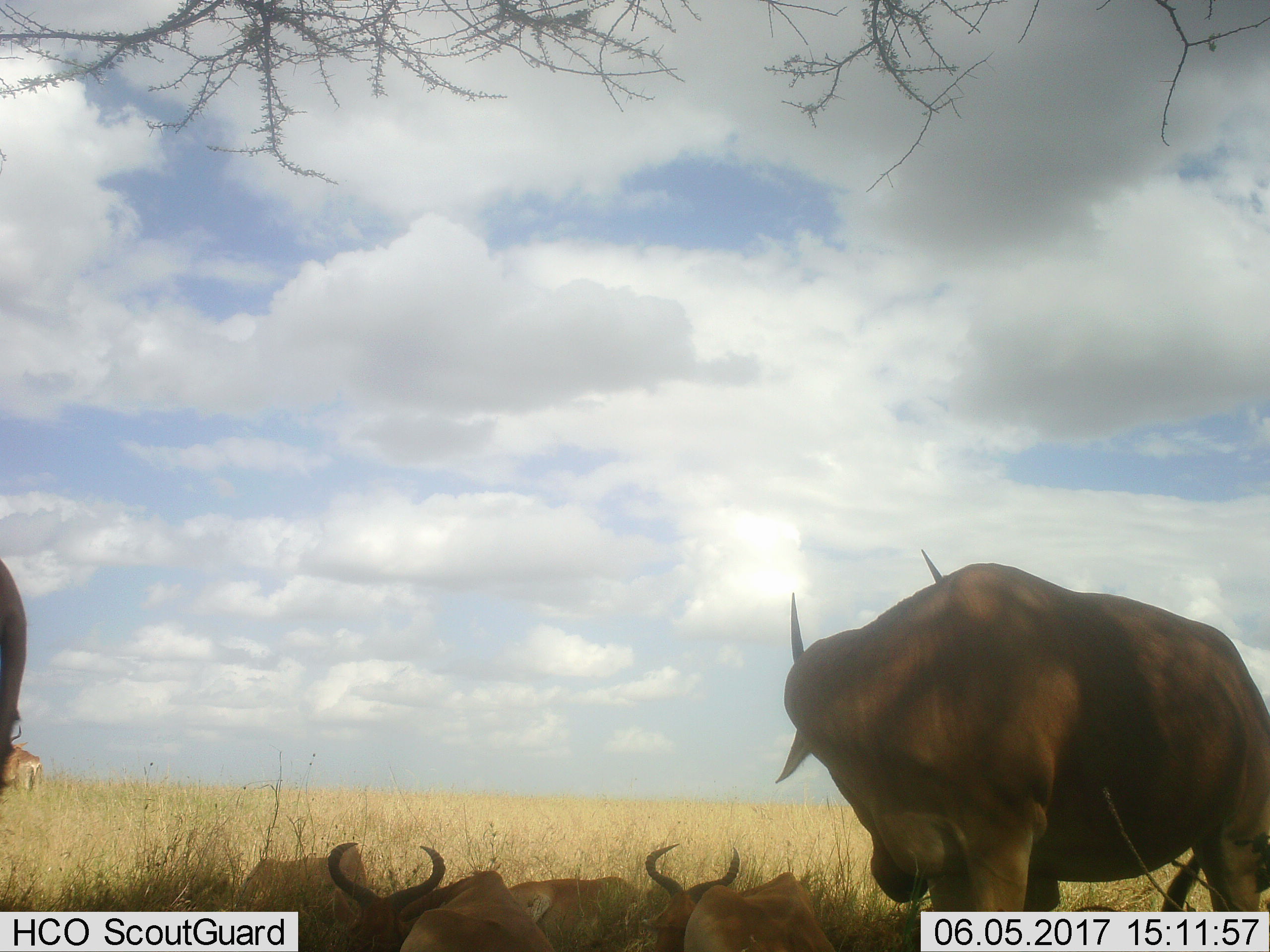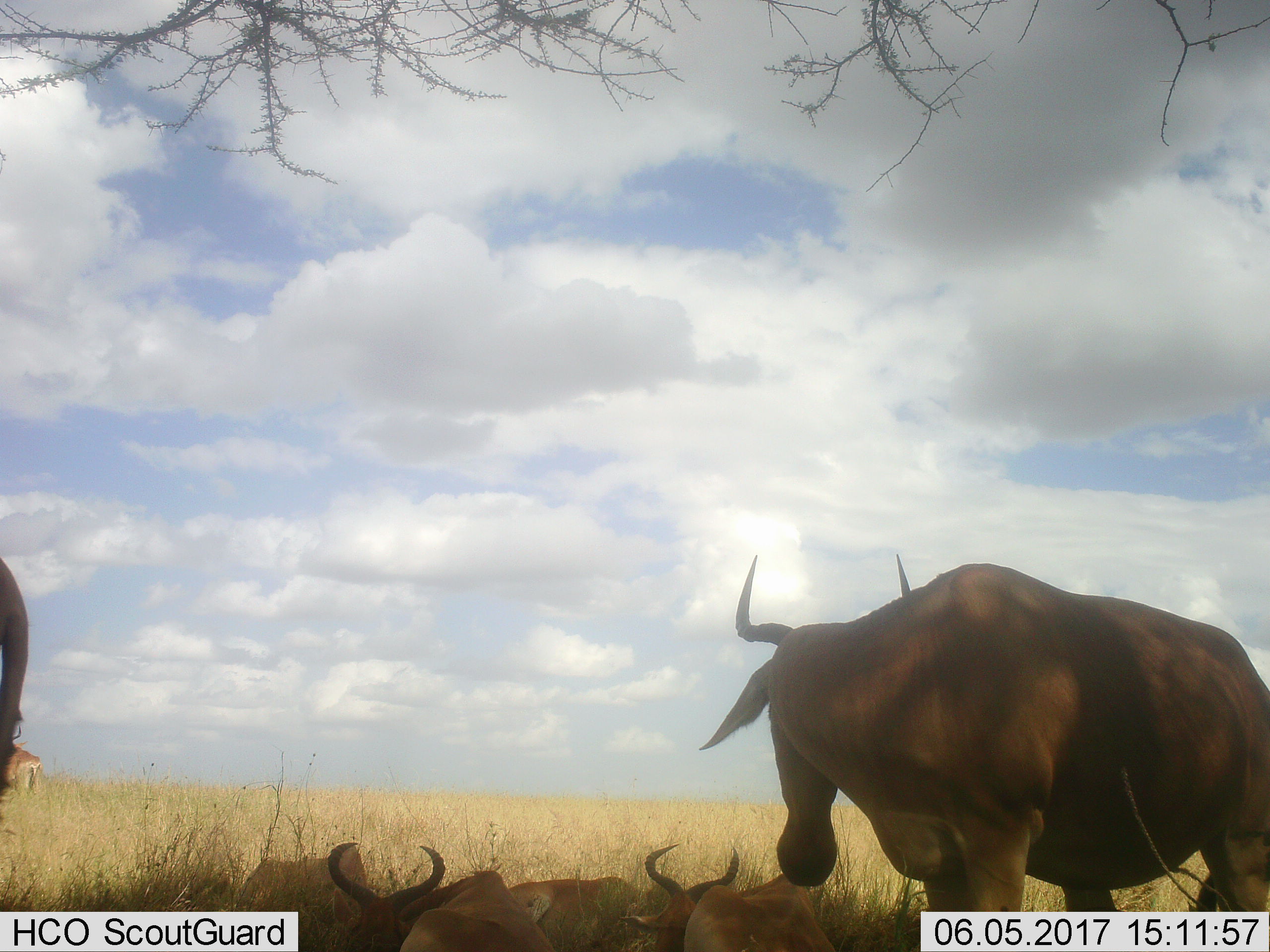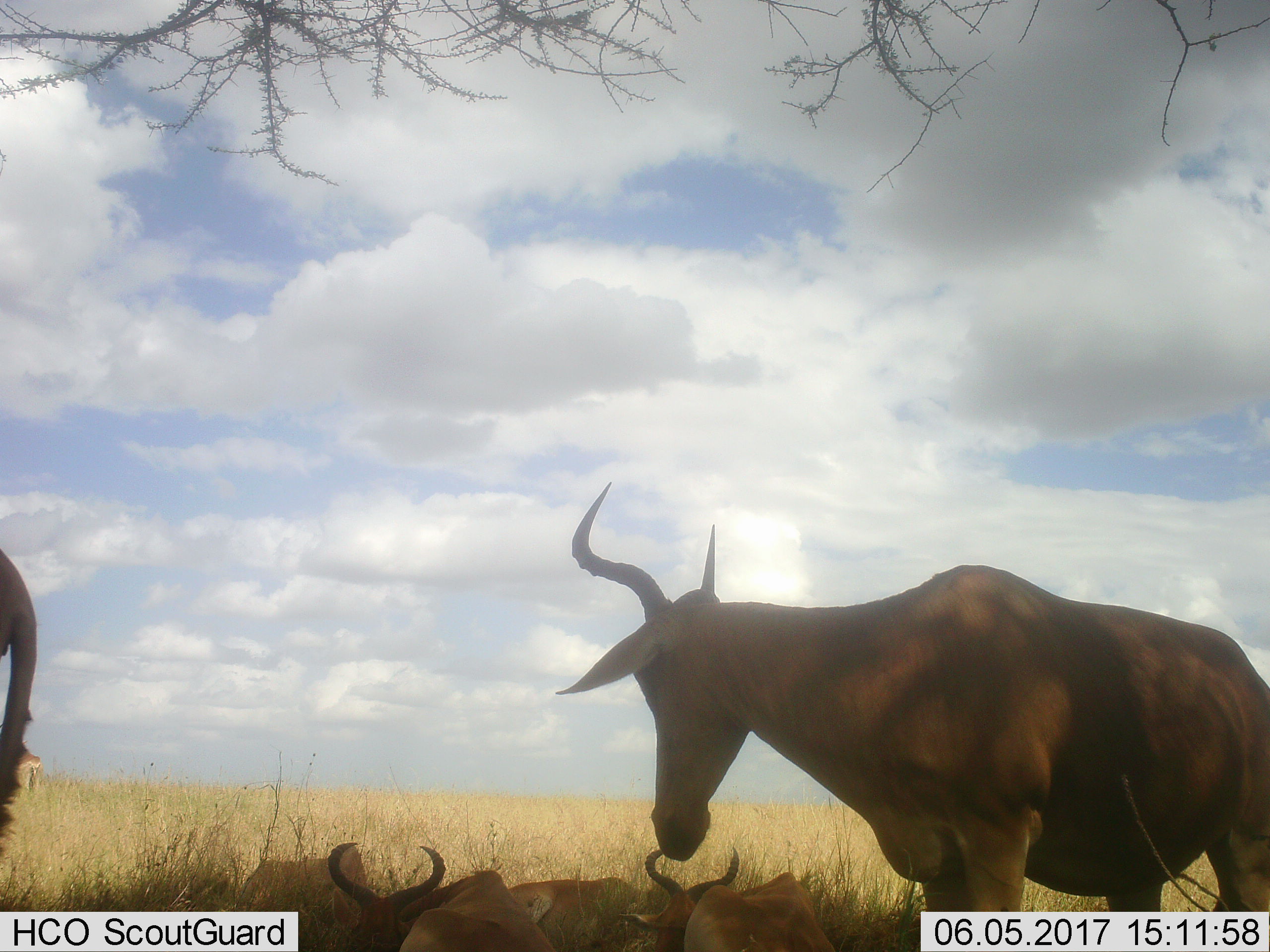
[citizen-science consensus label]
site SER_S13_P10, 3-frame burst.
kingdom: Animalia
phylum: Chordata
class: Mammalia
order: Artiodactyla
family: Bovidae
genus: Alcelaphus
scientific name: Alcelaphus buselaphus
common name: hartebeest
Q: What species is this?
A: Hartebeest (Alcelaphus buselaphus).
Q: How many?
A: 6.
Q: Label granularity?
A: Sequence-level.